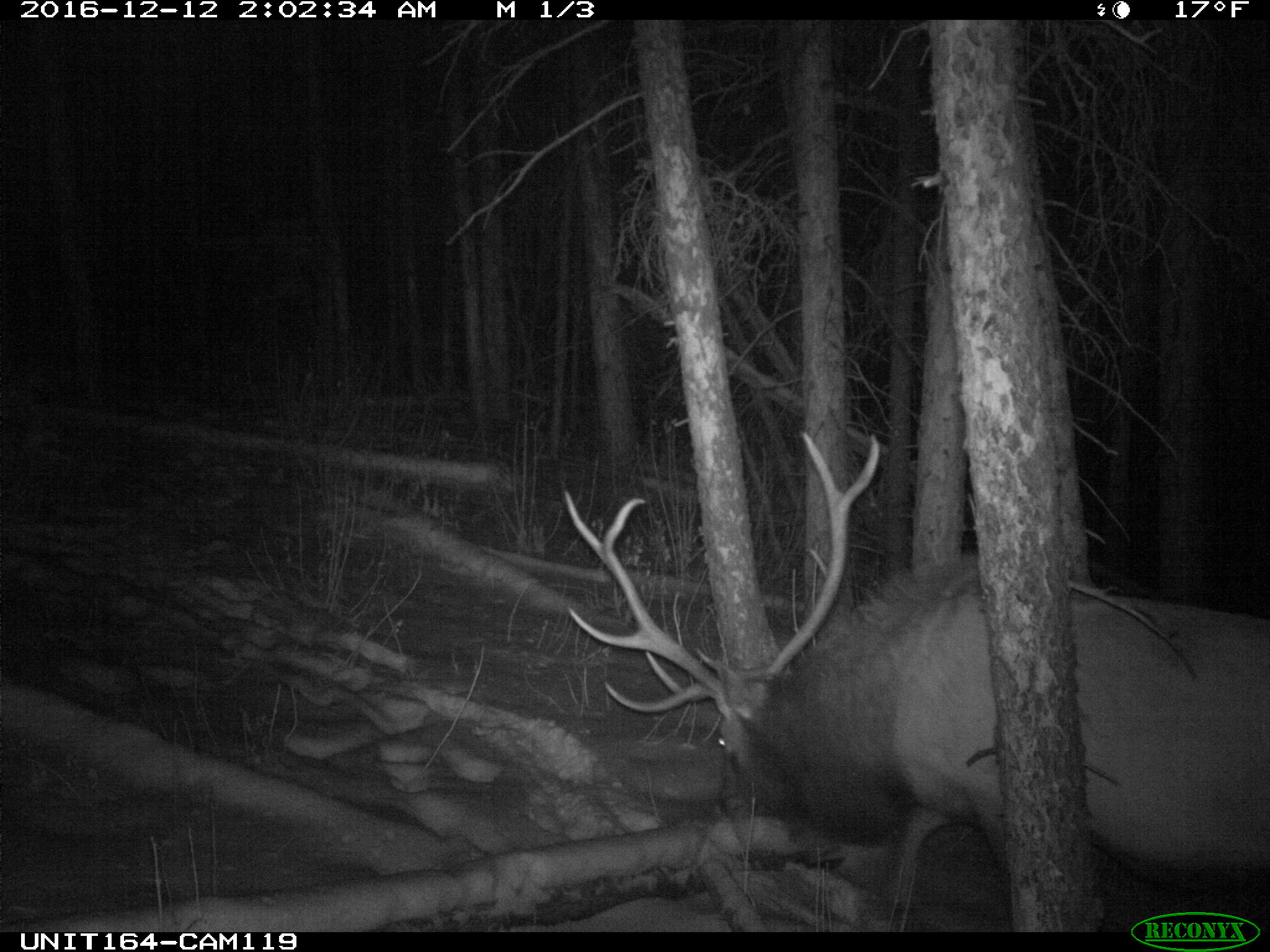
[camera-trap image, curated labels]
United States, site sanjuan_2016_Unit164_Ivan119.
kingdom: Animalia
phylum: Chordata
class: Mammalia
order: Artiodactyla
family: Cervidae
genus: Cervus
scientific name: Cervus elaphus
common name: red deer